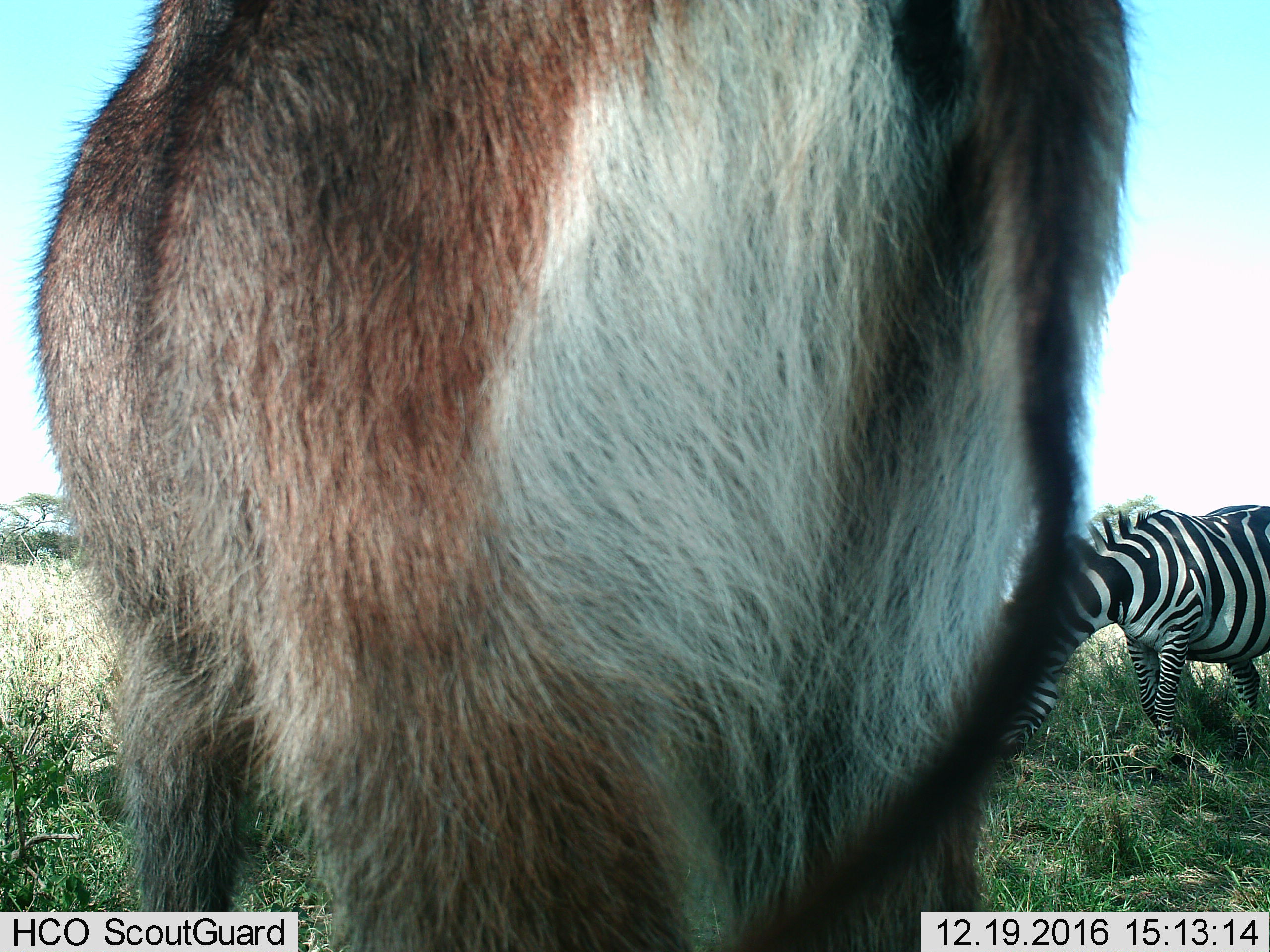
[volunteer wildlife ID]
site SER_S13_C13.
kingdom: Animalia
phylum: Chordata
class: Mammalia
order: Artiodactyla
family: Bovidae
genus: Kobus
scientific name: Kobus ellipsiprymnus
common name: waterbuck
Waterbuck (Kobus ellipsiprymnus), count 1. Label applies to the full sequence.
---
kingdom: Animalia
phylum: Chordata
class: Mammalia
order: Perissodactyla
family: Equidae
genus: Equus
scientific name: Equus quagga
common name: plains zebra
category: zebraplains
Zebraplains (plains zebra) (Equus quagga), count 1. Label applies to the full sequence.